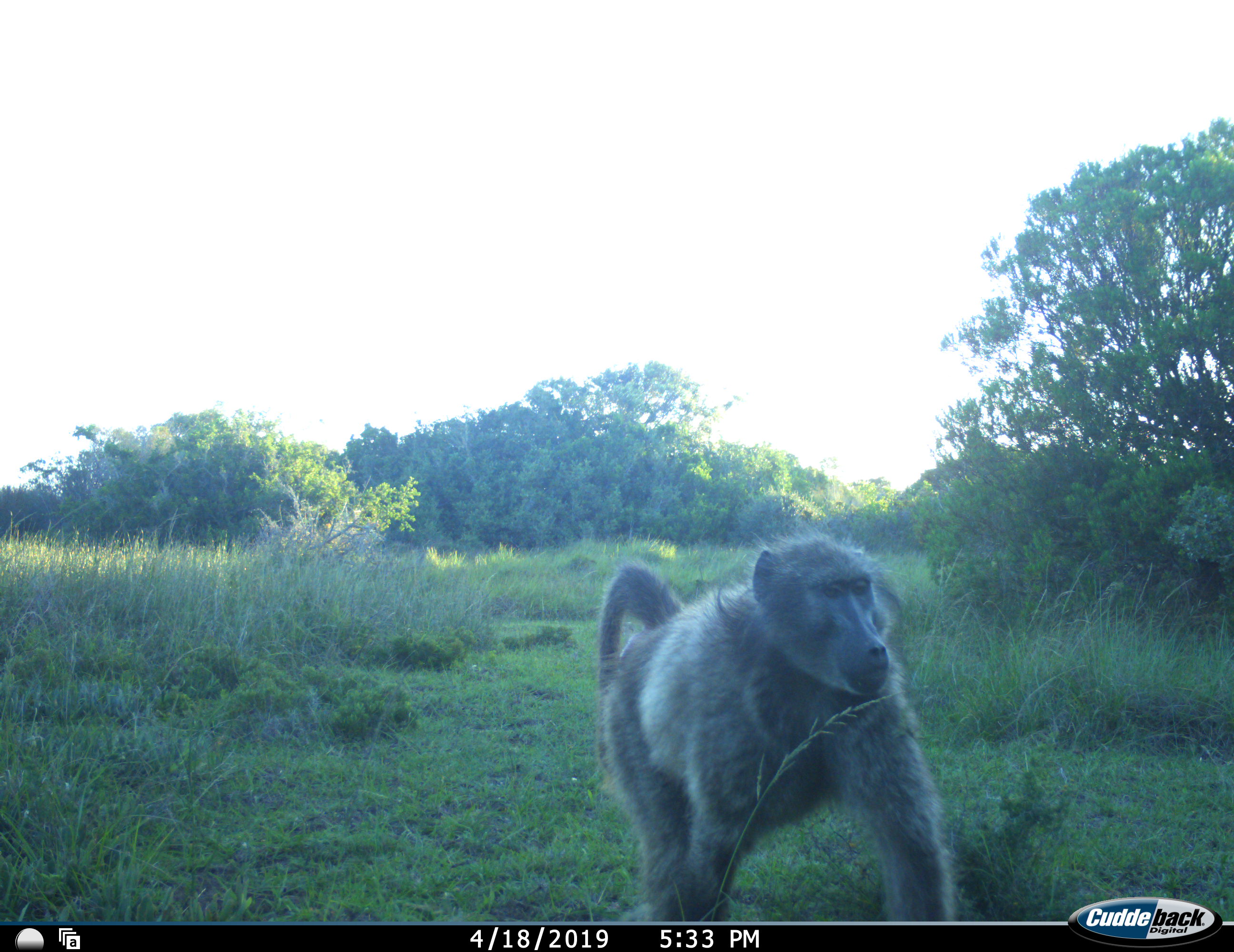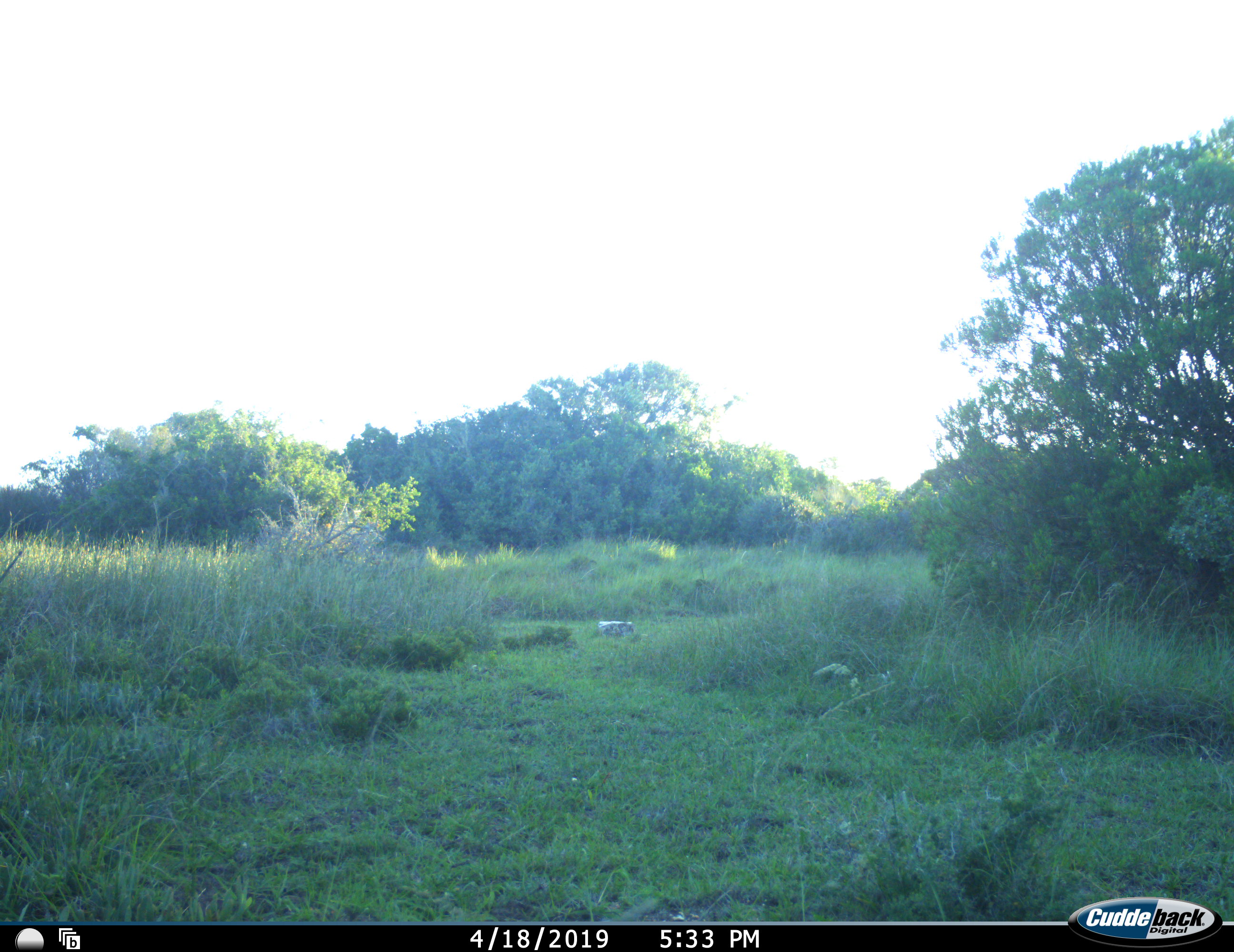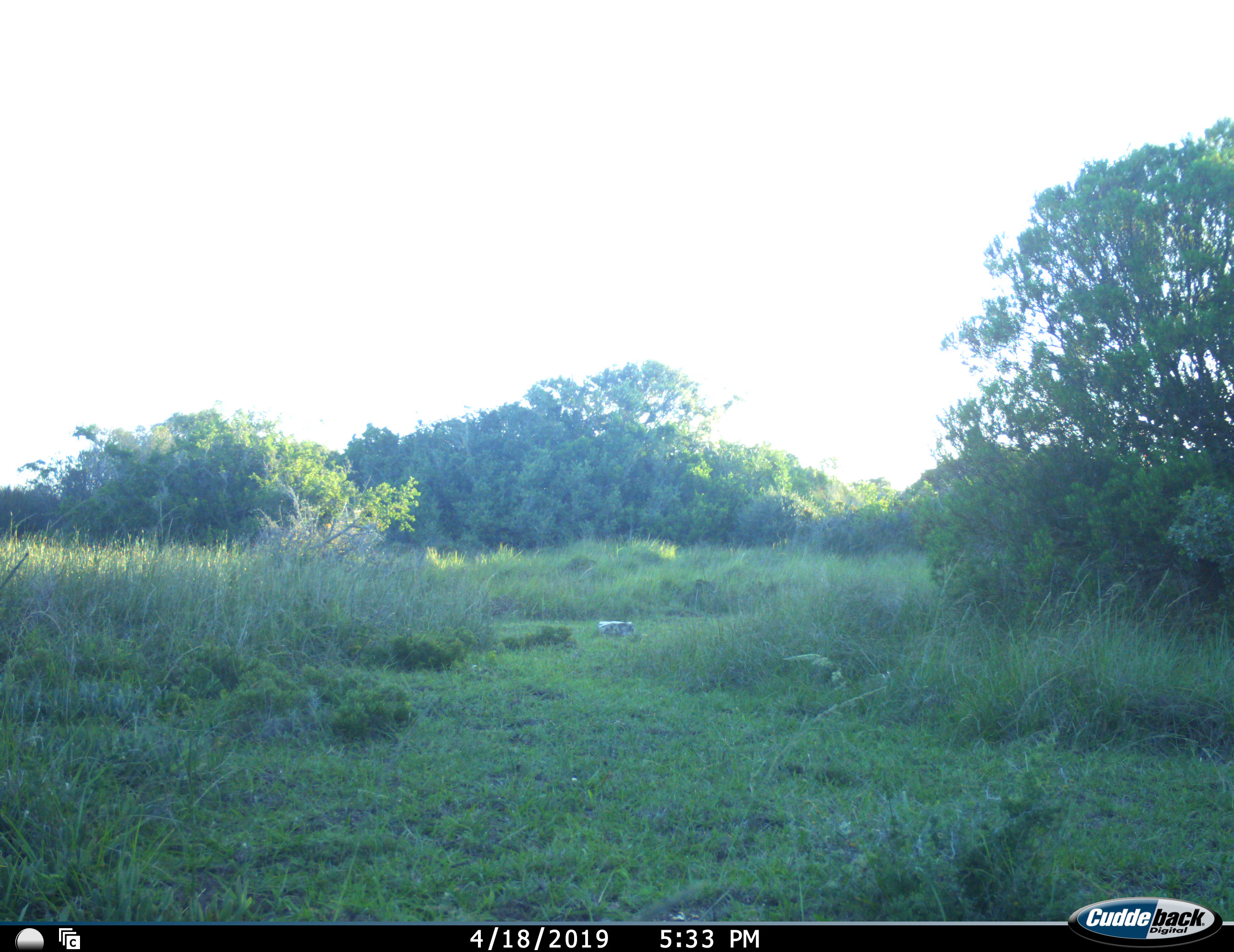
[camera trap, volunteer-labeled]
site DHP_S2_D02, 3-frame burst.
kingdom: Animalia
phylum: Chordata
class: Mammalia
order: Primates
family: Cercopithecidae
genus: Papio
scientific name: Papio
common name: baboon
Baboon (Papio), count 1. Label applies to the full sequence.